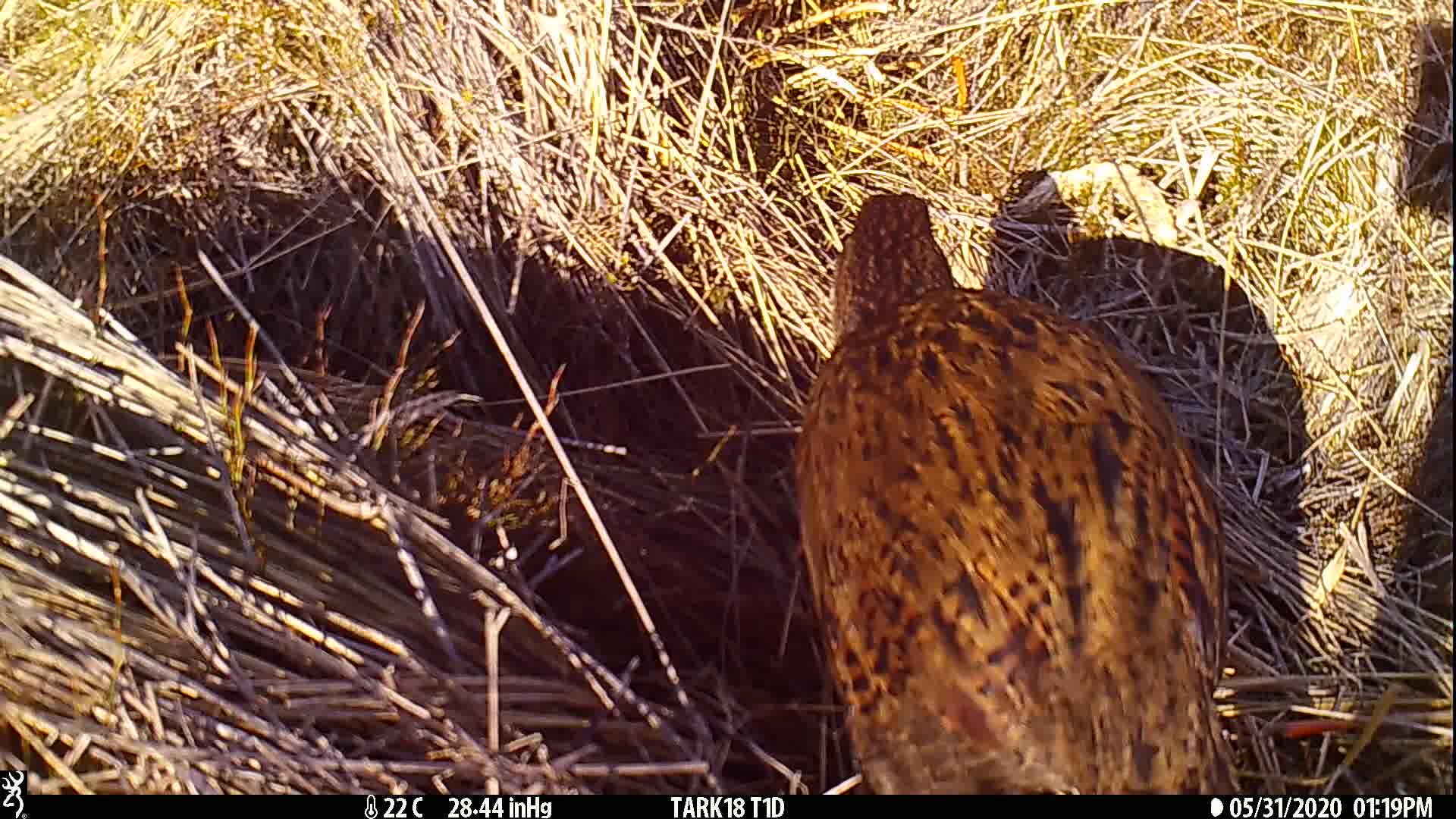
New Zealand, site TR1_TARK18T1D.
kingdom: Animalia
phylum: Chordata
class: Aves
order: Gruiformes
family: Rallidae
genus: Gallirallus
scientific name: Gallirallus australis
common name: weka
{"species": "weka (Gallirallus australis)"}